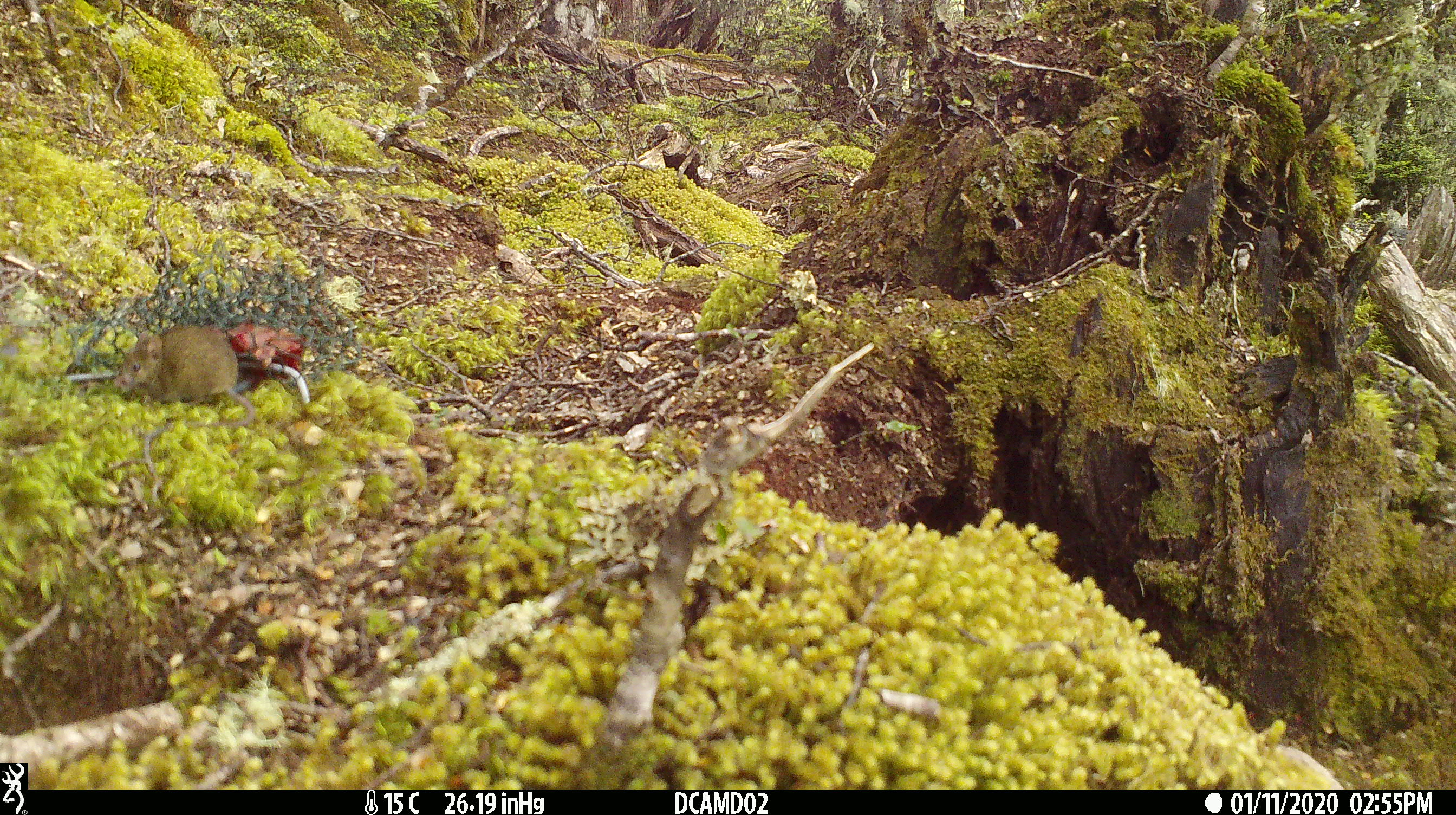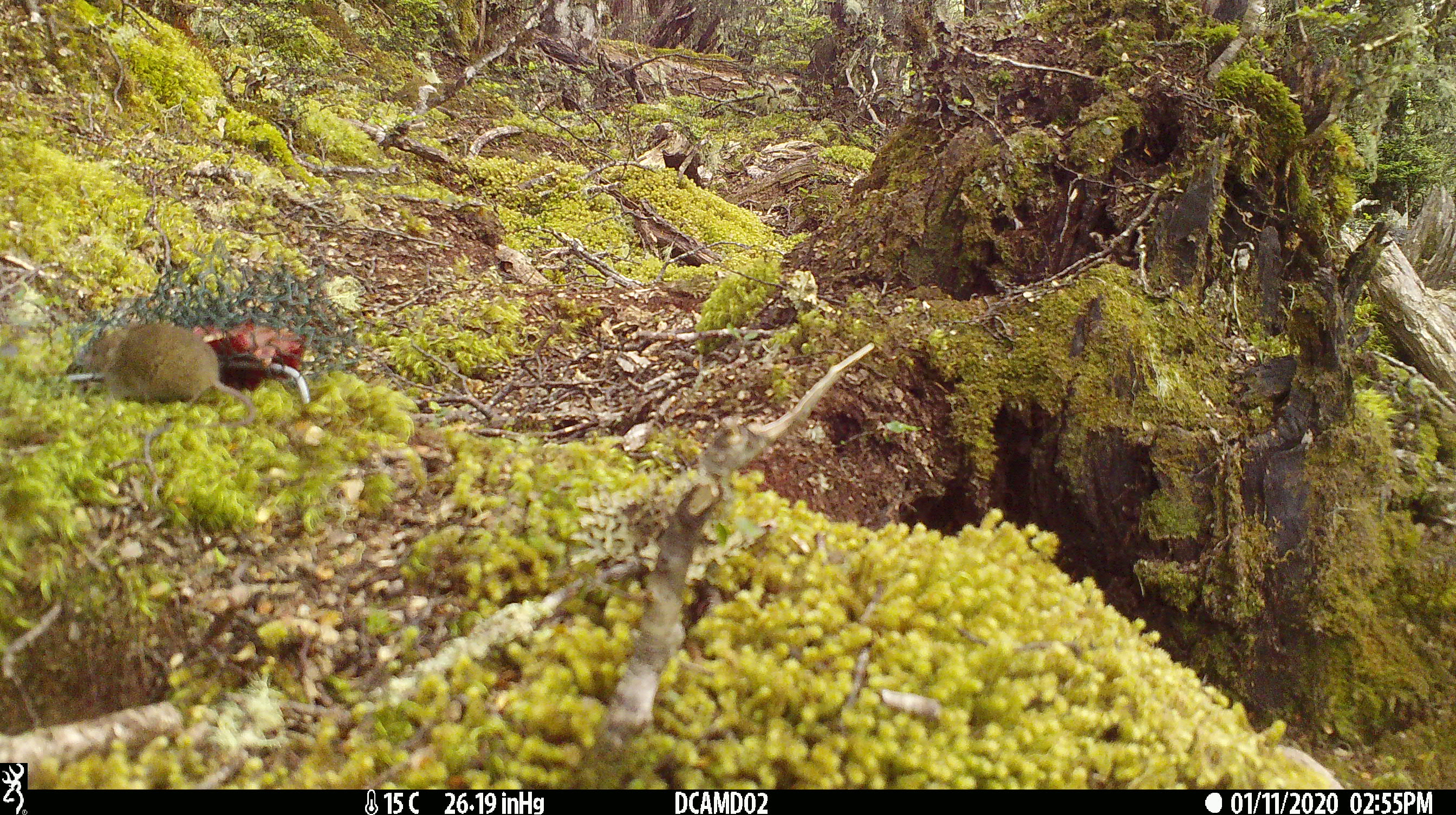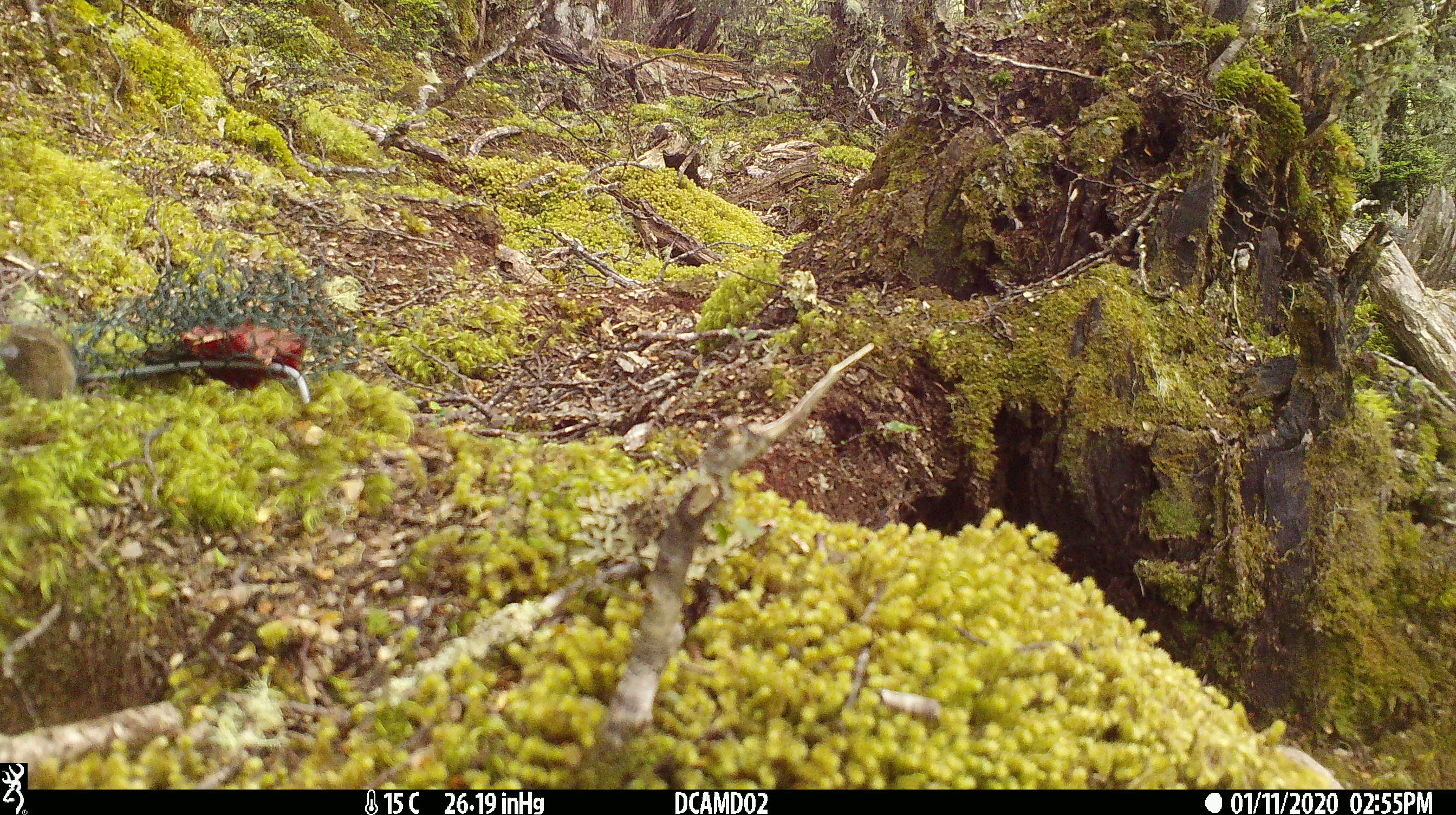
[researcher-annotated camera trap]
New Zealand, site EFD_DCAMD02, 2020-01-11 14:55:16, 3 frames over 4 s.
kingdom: Animalia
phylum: Chordata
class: Mammalia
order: Rodentia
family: Muridae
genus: Mus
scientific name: Mus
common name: mouse